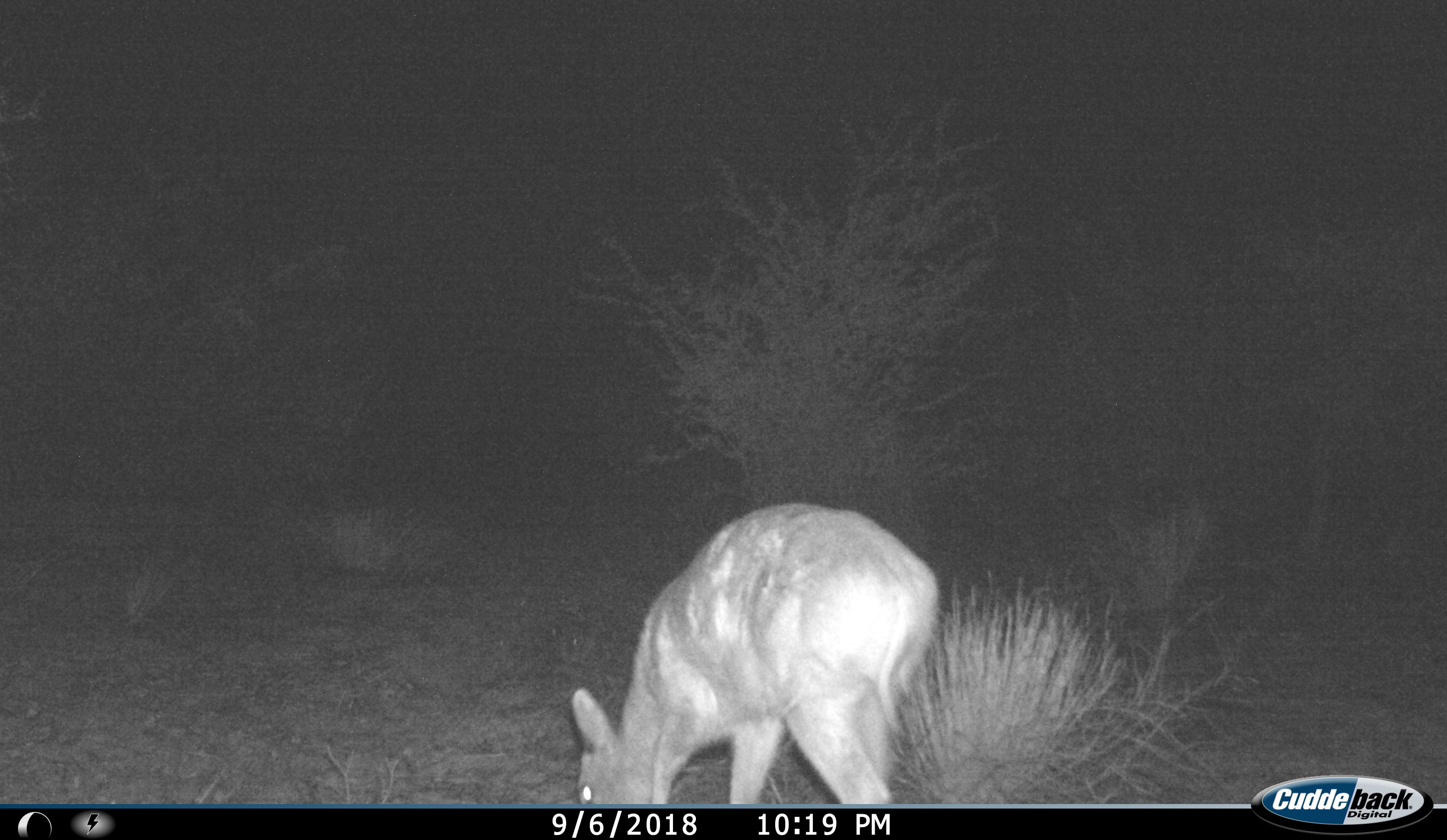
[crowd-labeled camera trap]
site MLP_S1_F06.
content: unidentified animal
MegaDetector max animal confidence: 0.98